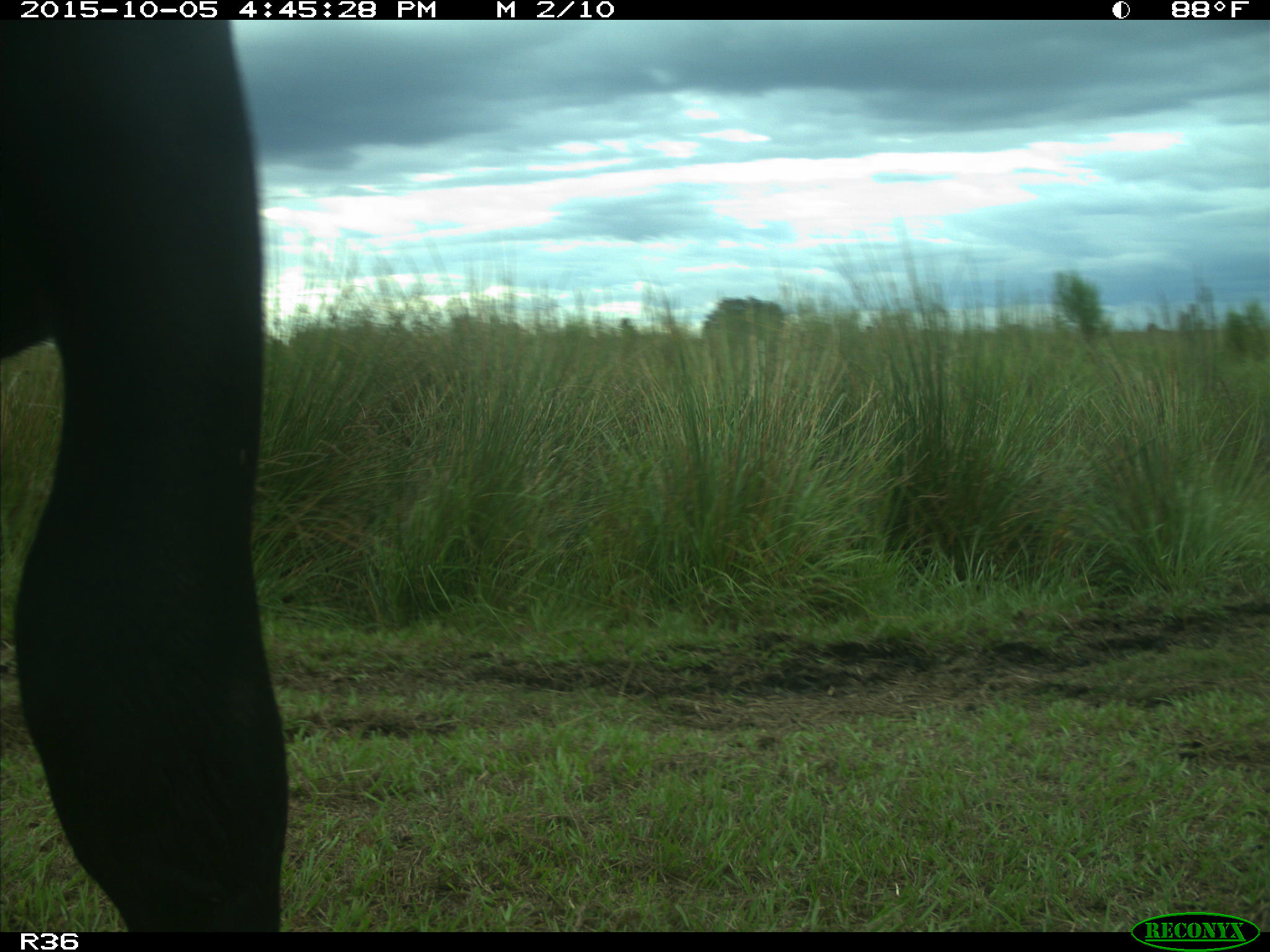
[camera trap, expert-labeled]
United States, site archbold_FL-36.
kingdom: Animalia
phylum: Chordata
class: Mammalia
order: Artiodactyla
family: Bovidae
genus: Bos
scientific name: Bos taurus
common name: domestic cow